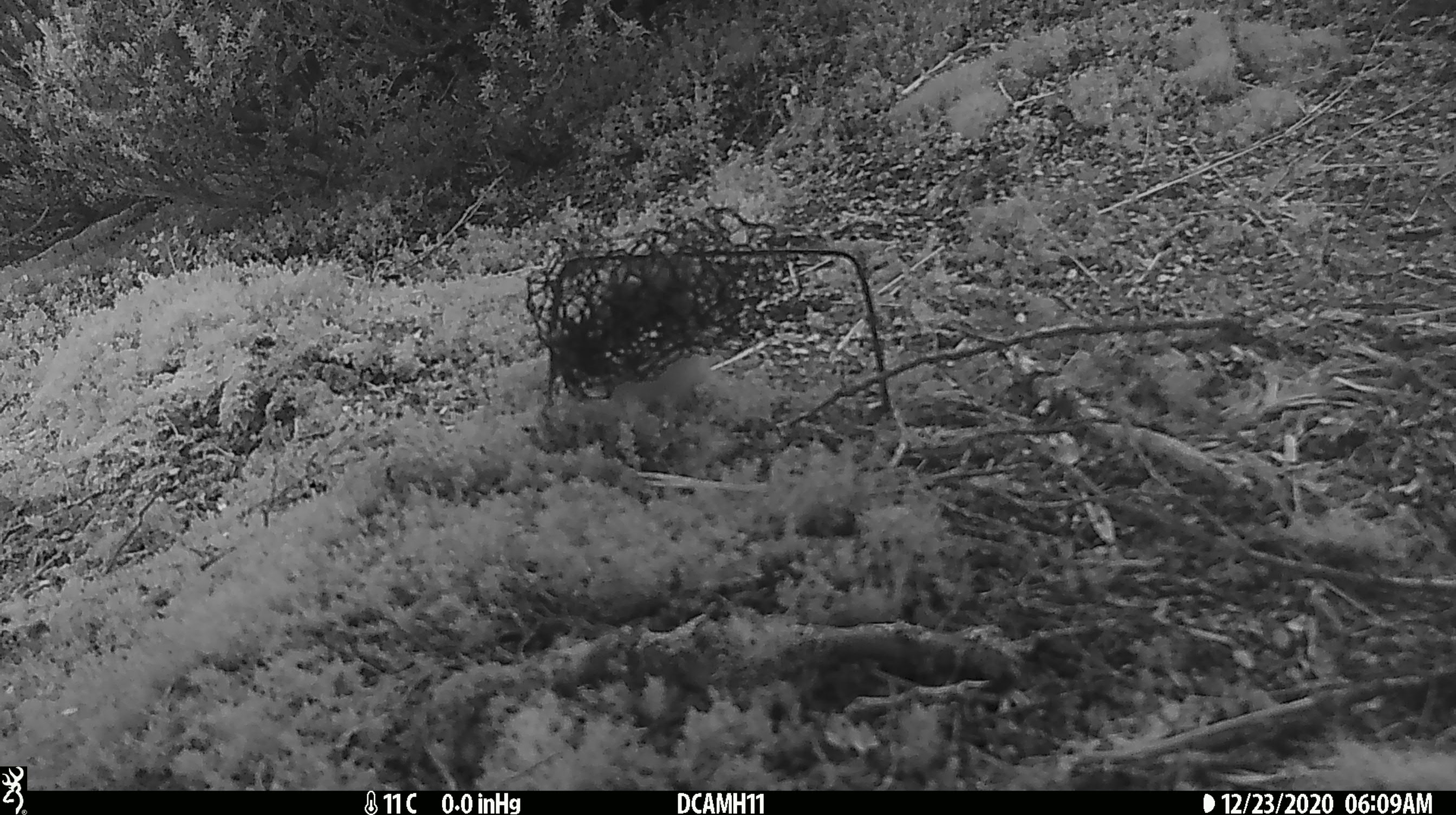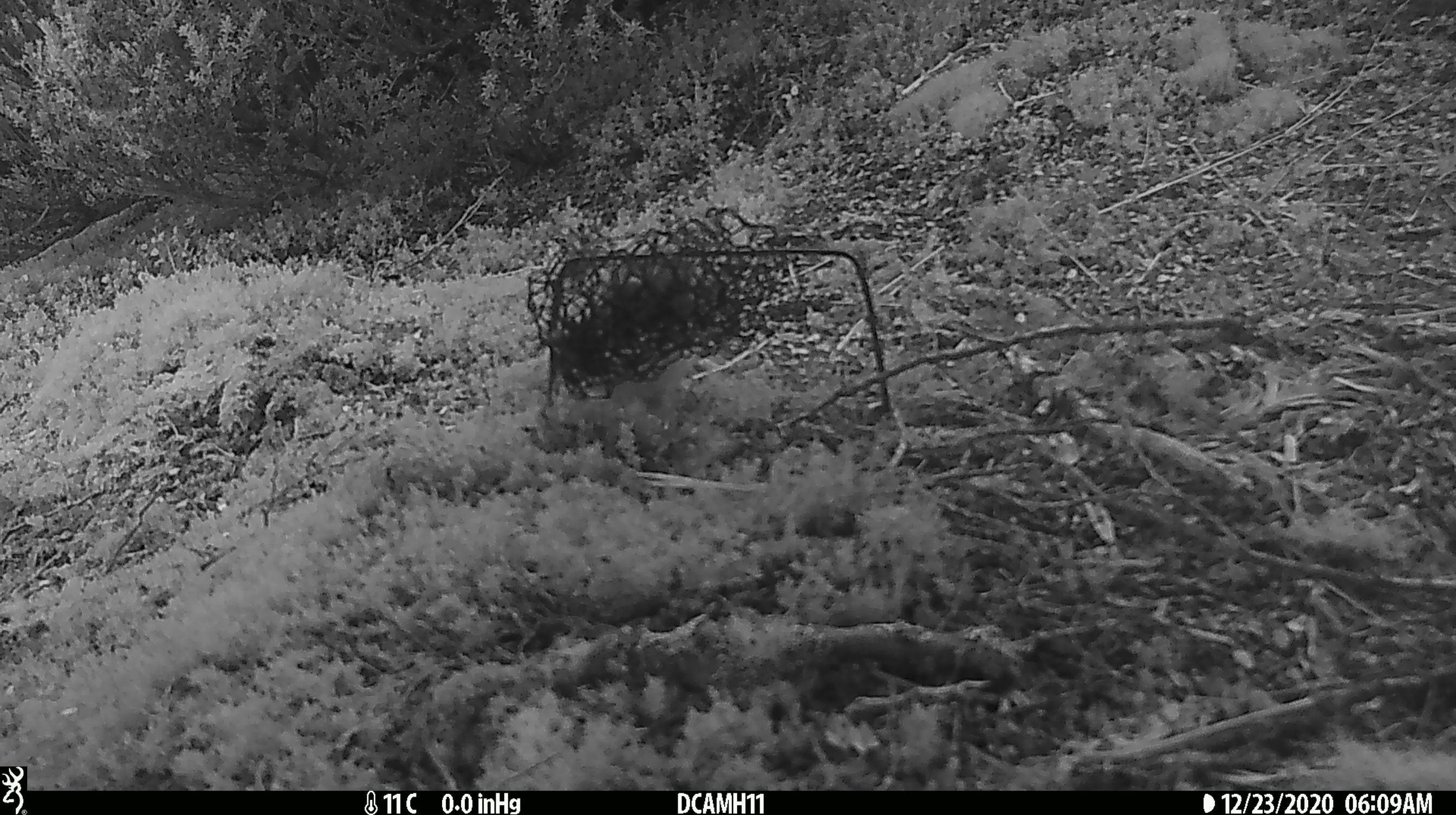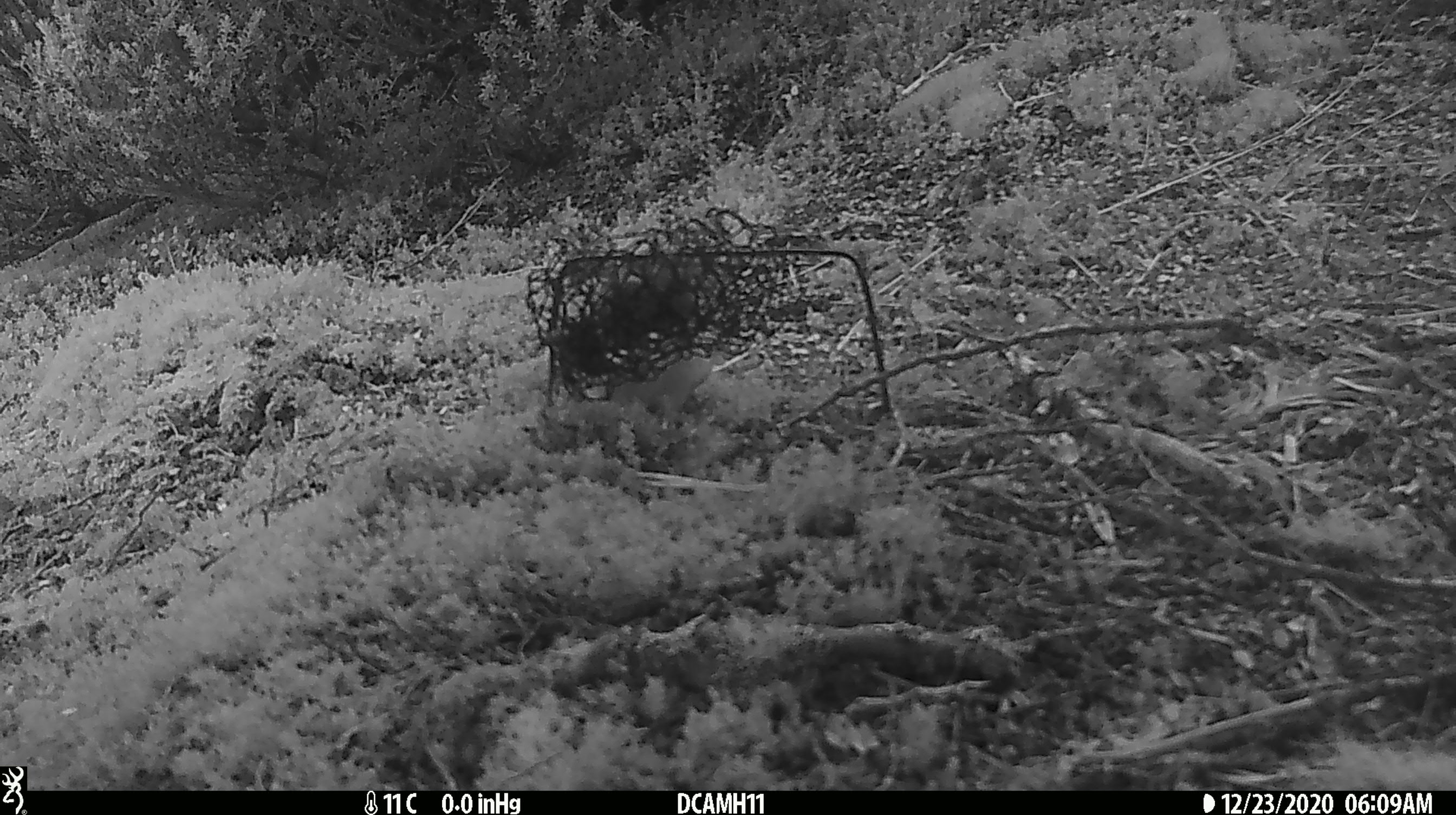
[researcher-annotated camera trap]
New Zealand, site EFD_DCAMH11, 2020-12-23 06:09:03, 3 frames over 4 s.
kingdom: Animalia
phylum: Chordata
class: Mammalia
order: Carnivora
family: Mustelidae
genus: Mustela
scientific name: Mustela erminea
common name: stoat